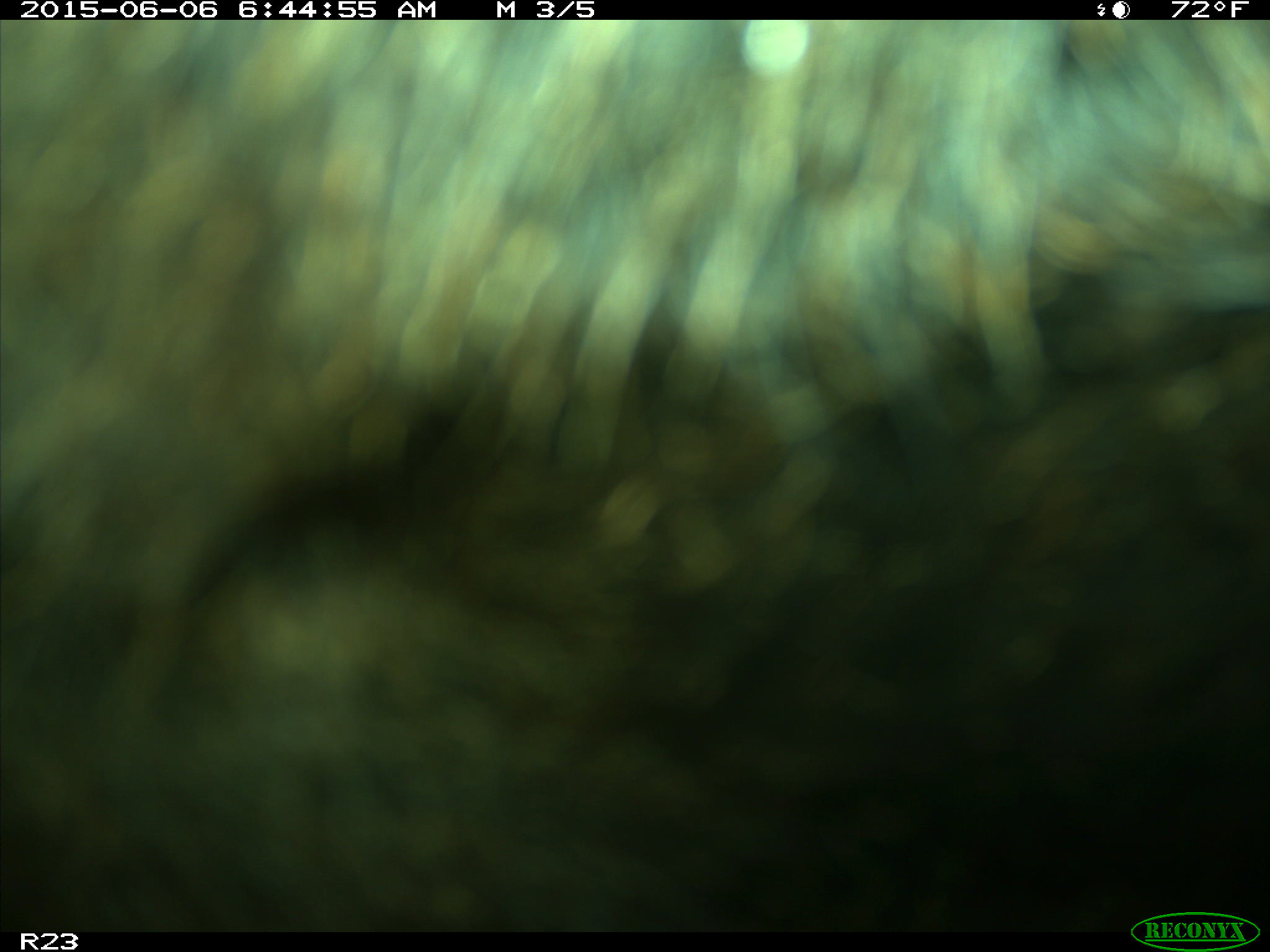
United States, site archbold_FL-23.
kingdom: Animalia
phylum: Chordata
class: Mammalia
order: Artiodactyla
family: Bovidae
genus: Bos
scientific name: Bos taurus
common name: domestic cow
Bos taurus (domestic cow).